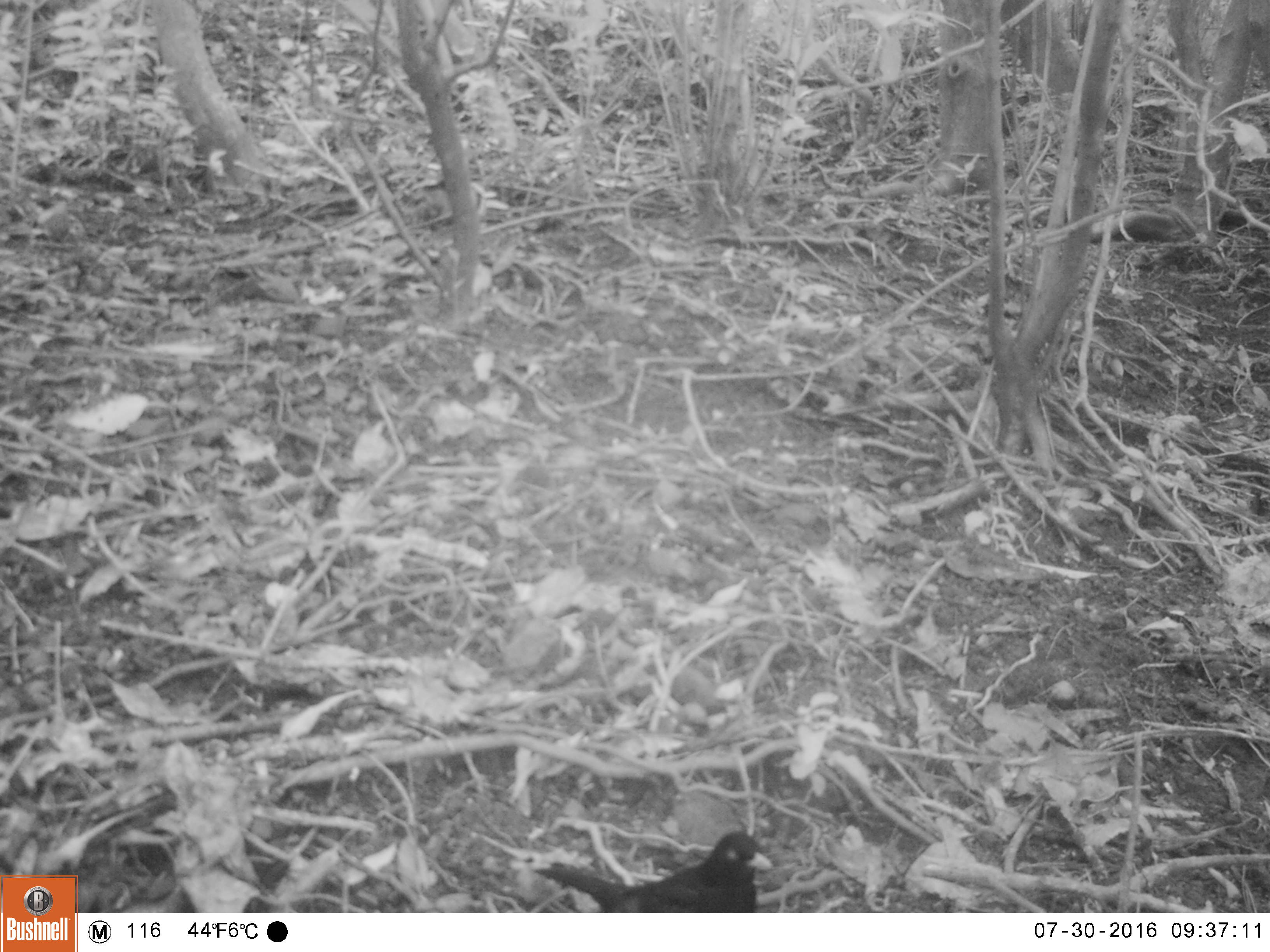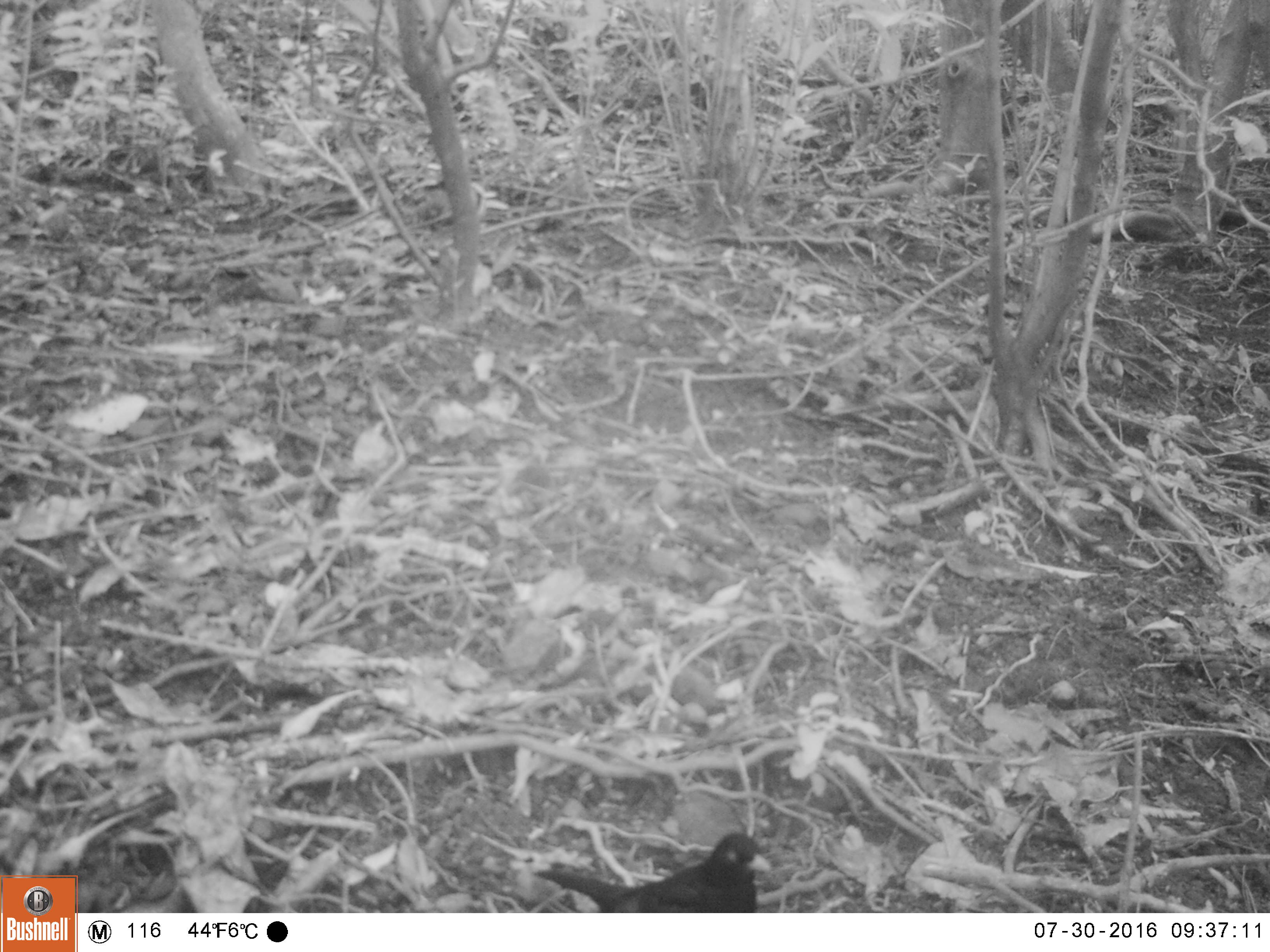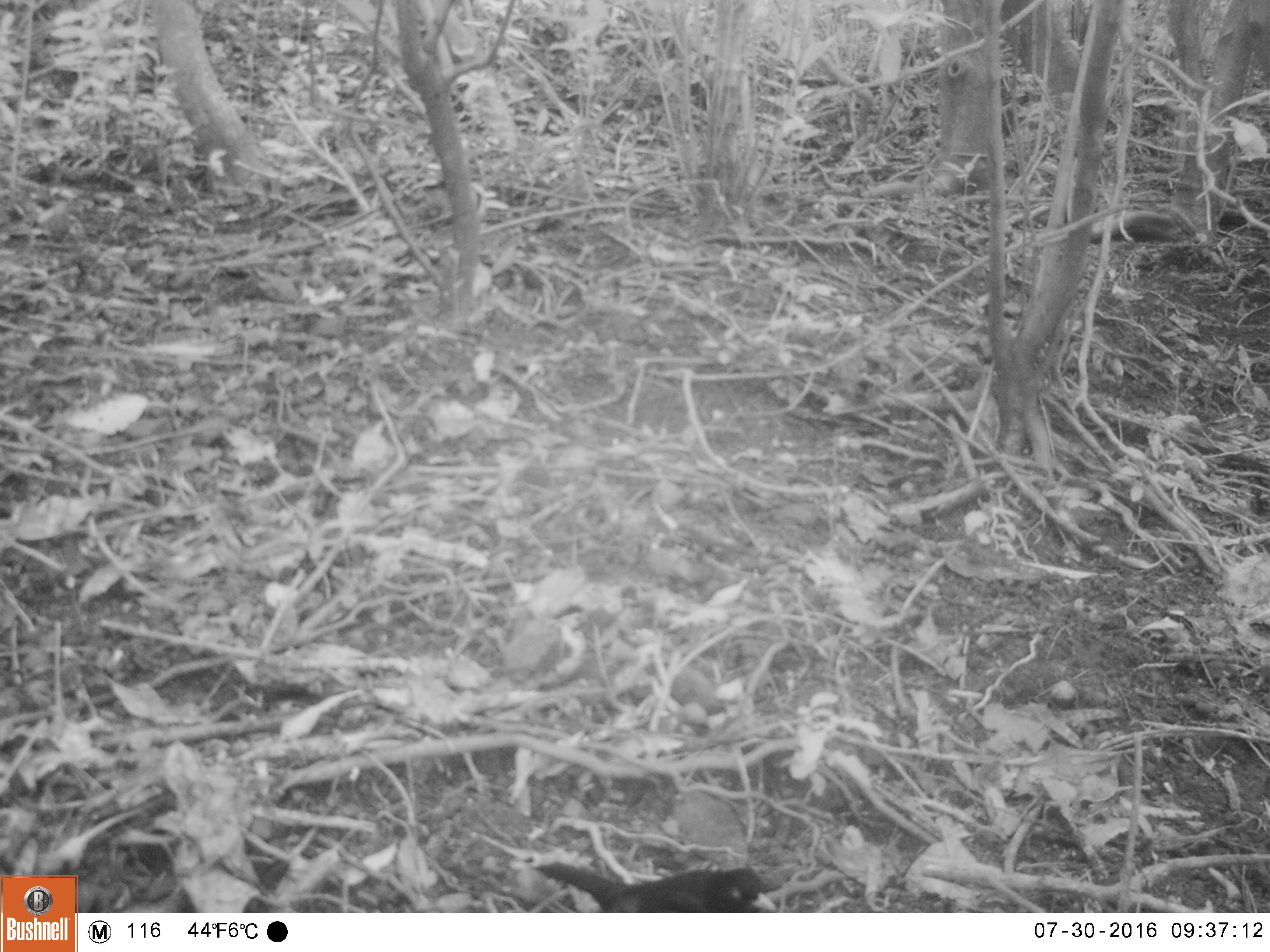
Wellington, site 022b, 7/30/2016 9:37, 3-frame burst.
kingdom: Animalia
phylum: Chordata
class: Aves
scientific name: Aves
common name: bird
Bird (Aves).